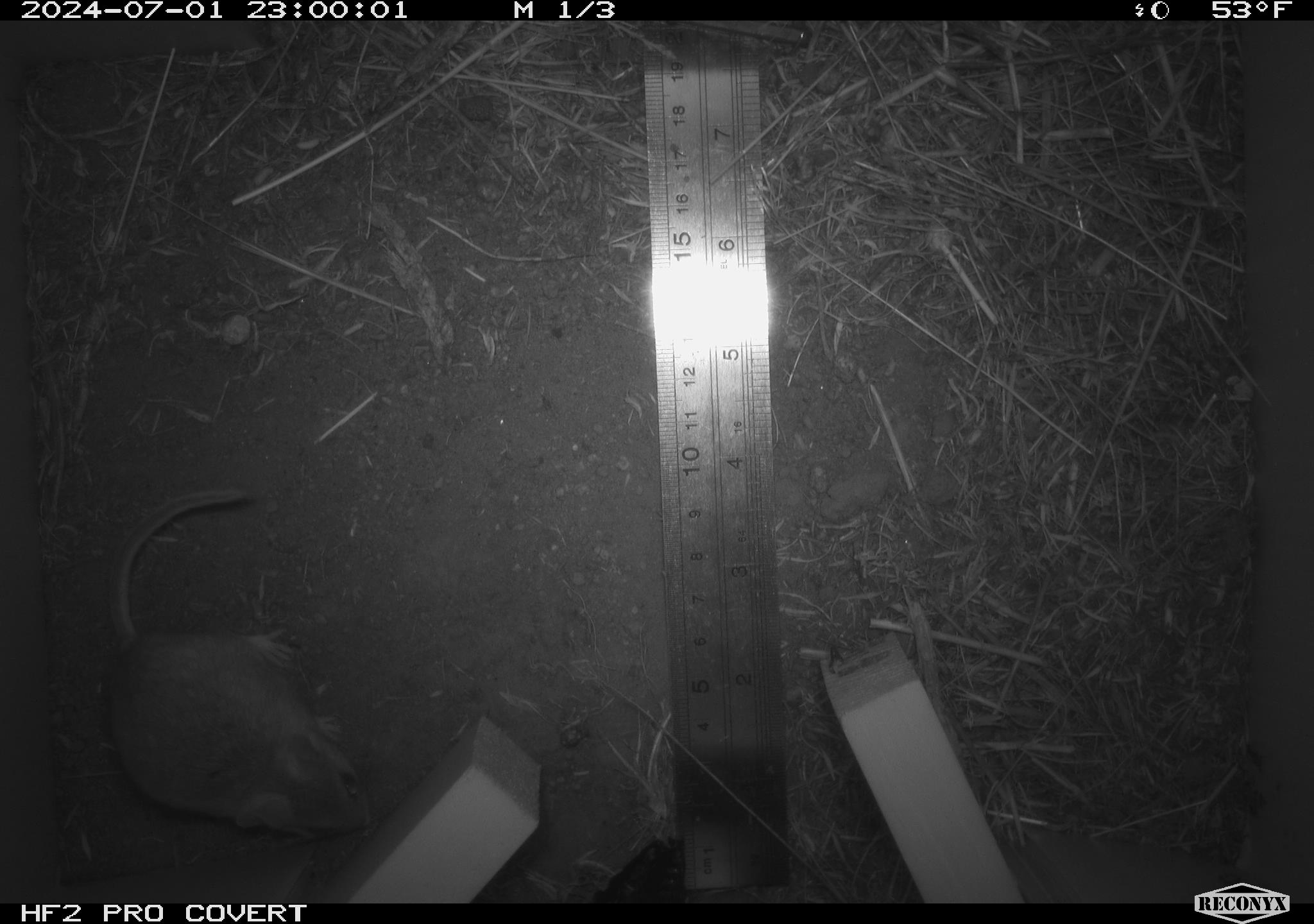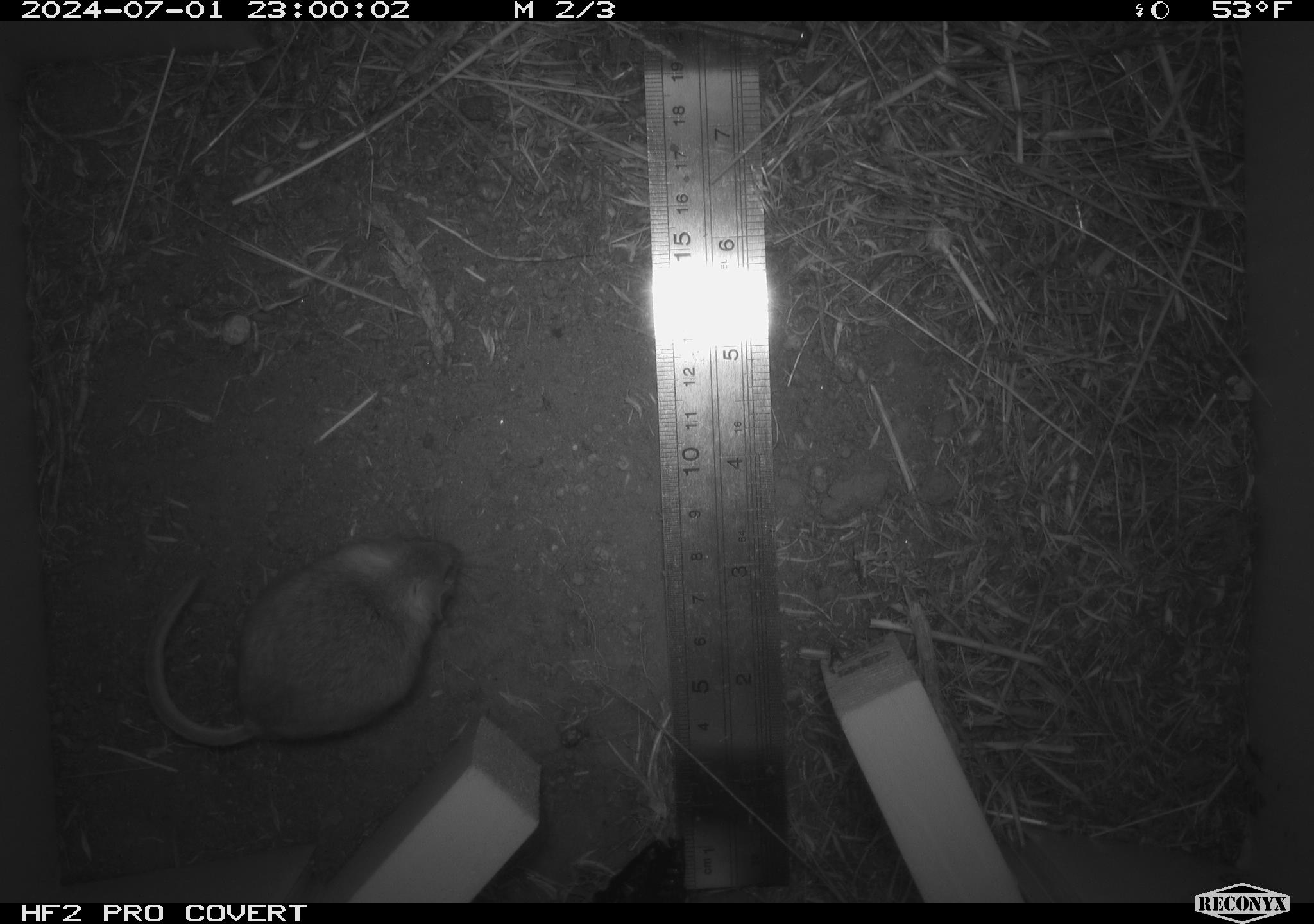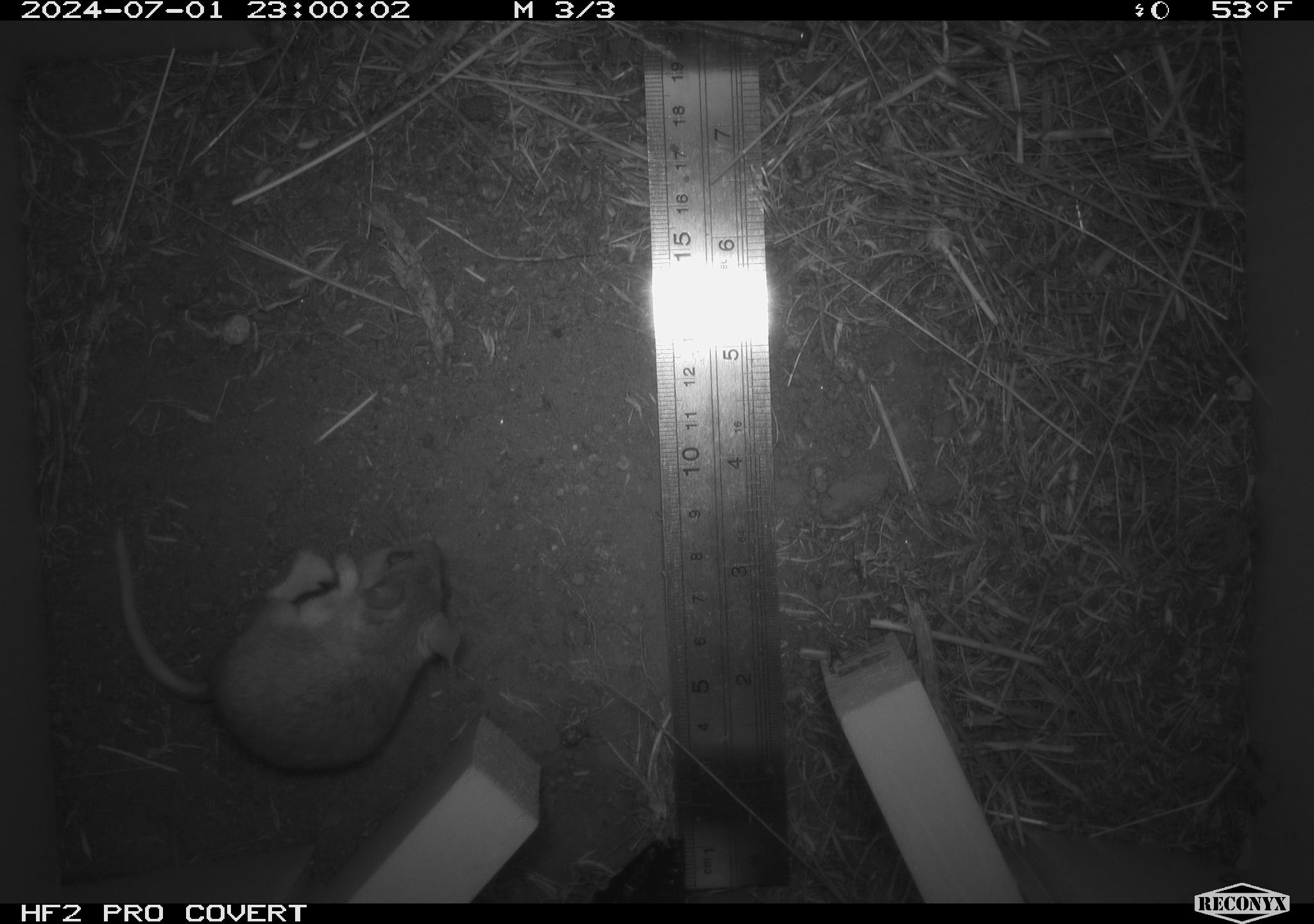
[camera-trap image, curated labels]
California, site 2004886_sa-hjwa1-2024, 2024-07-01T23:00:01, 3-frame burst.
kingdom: Animalia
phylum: Chordata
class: Mammalia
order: Rodentia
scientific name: Rodentia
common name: rodent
Rodent (Rodentia).